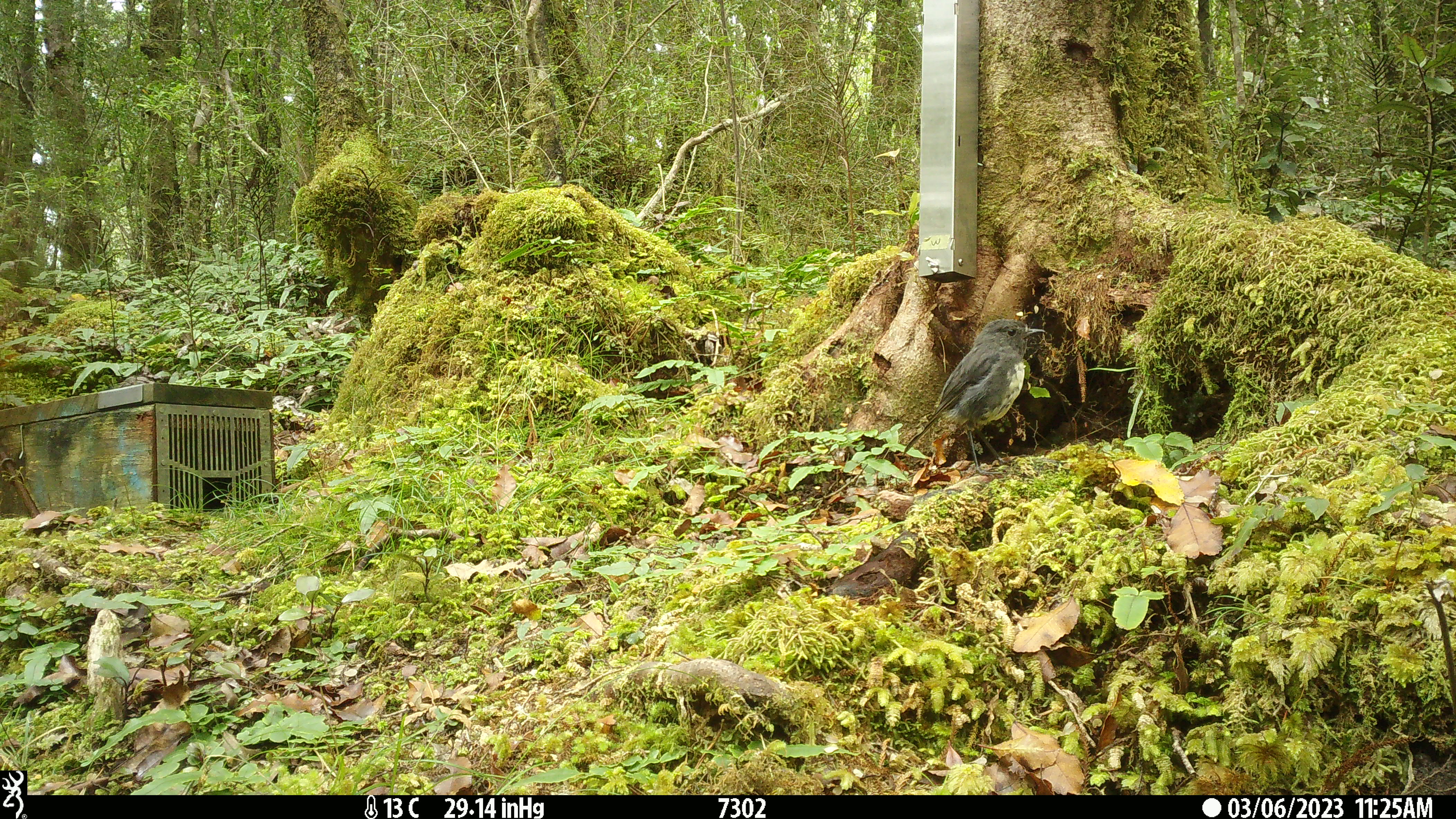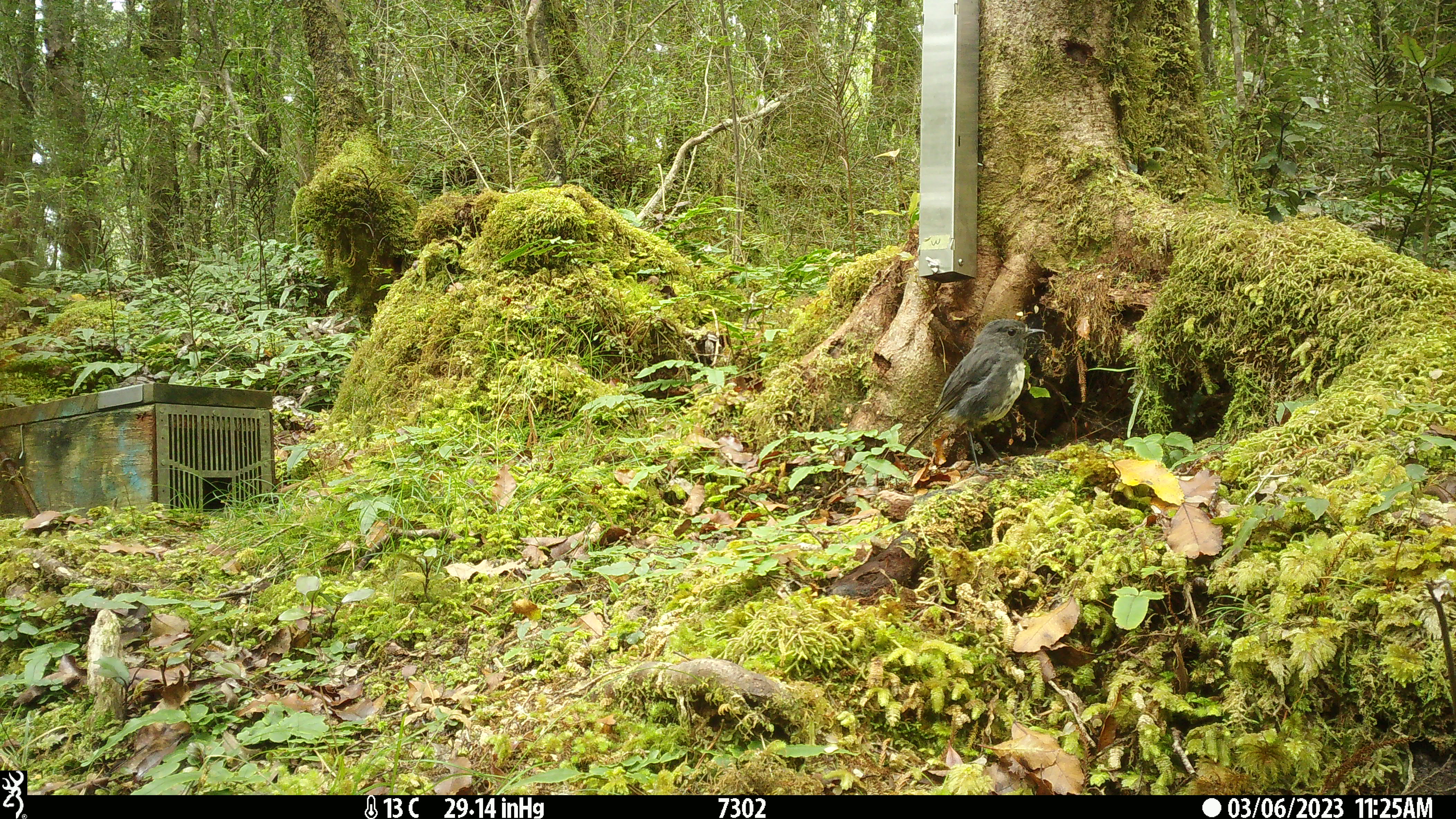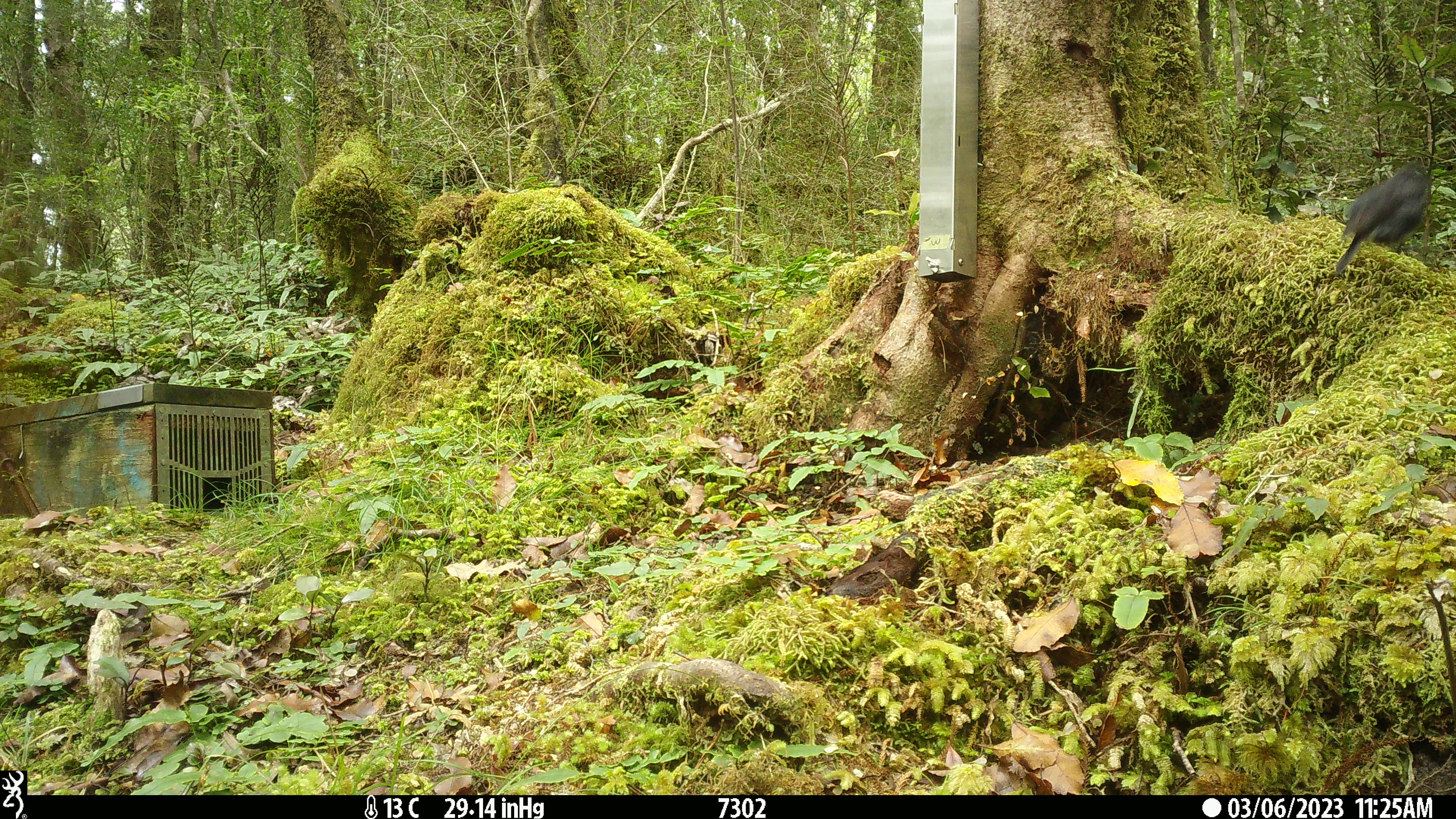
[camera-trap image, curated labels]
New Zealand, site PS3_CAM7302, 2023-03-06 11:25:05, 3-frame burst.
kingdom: Animalia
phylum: Chordata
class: Aves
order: Passeriformes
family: Petroicidae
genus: Petroica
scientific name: Petroica australis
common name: new zealand robin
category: robin